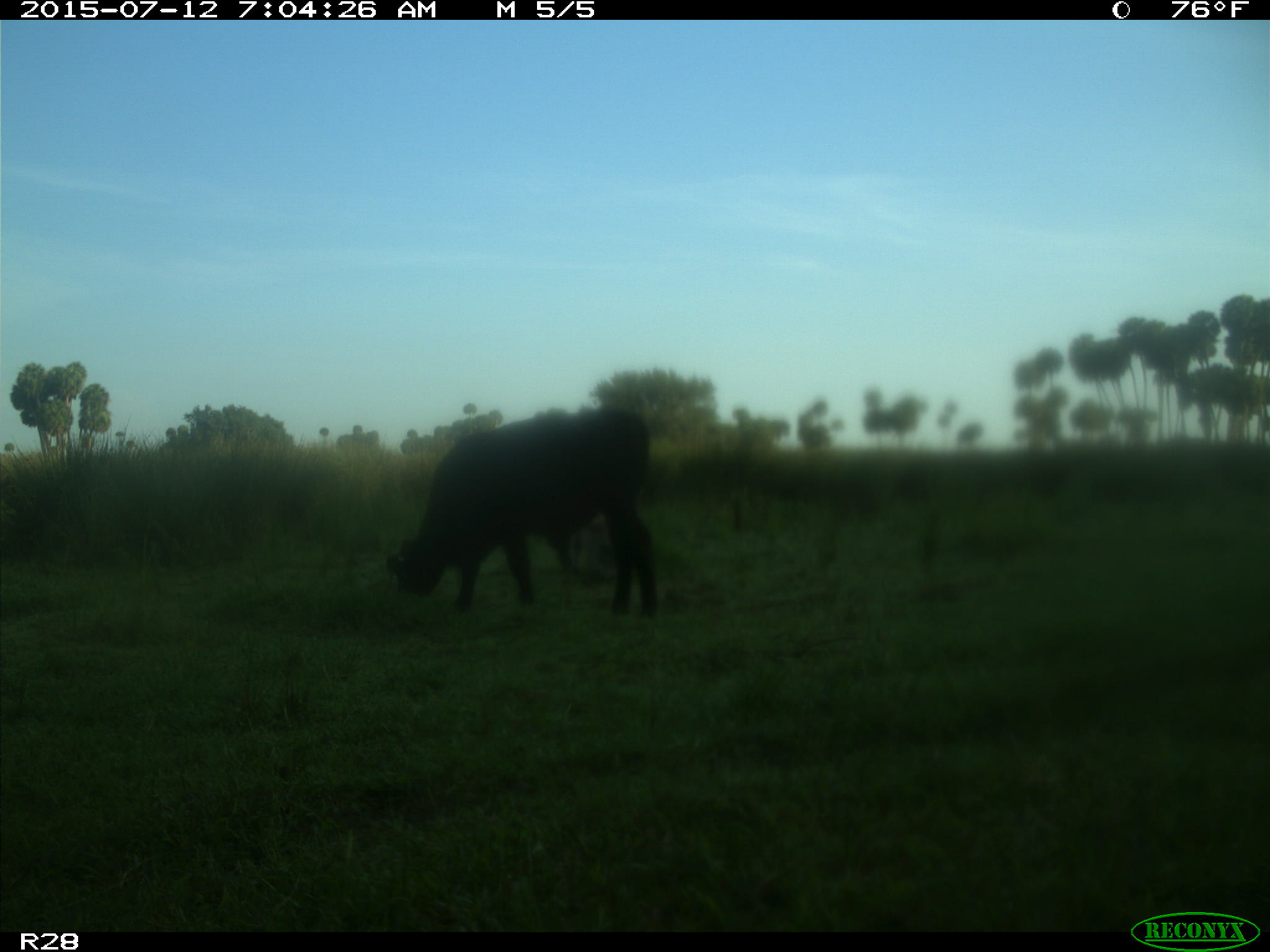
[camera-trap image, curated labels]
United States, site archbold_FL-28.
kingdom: Animalia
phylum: Chordata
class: Mammalia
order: Artiodactyla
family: Bovidae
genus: Bos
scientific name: Bos taurus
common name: domestic cow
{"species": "Bos taurus (domestic cow)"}